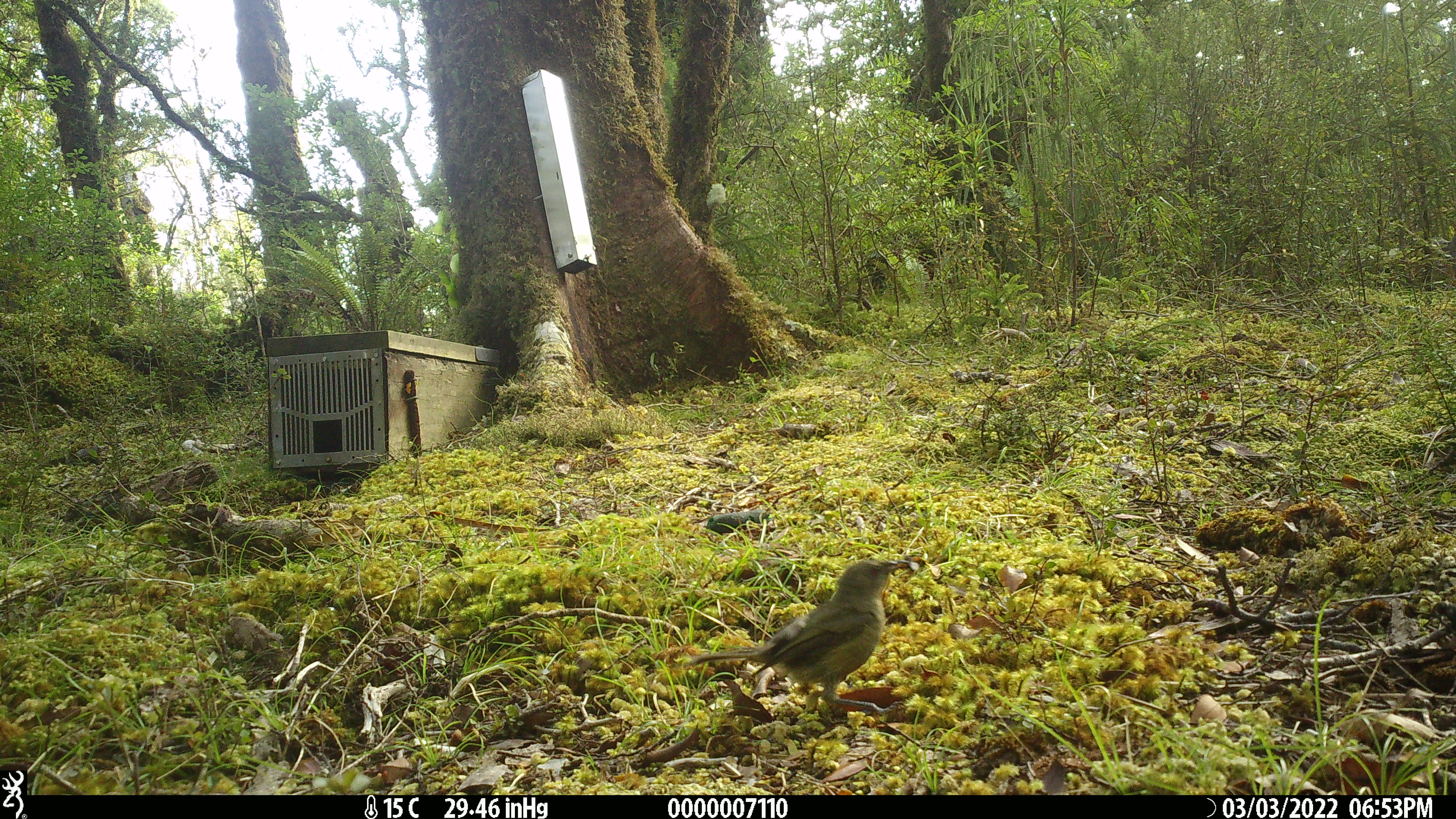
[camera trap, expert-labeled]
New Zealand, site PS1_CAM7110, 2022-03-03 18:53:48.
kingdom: Animalia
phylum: Chordata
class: Aves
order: Passeriformes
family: Meliphagidae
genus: Anthornis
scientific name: Anthornis melanura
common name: new zealand bellbird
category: bellbird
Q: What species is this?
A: Bellbird (new zealand bellbird) (Anthornis melanura).